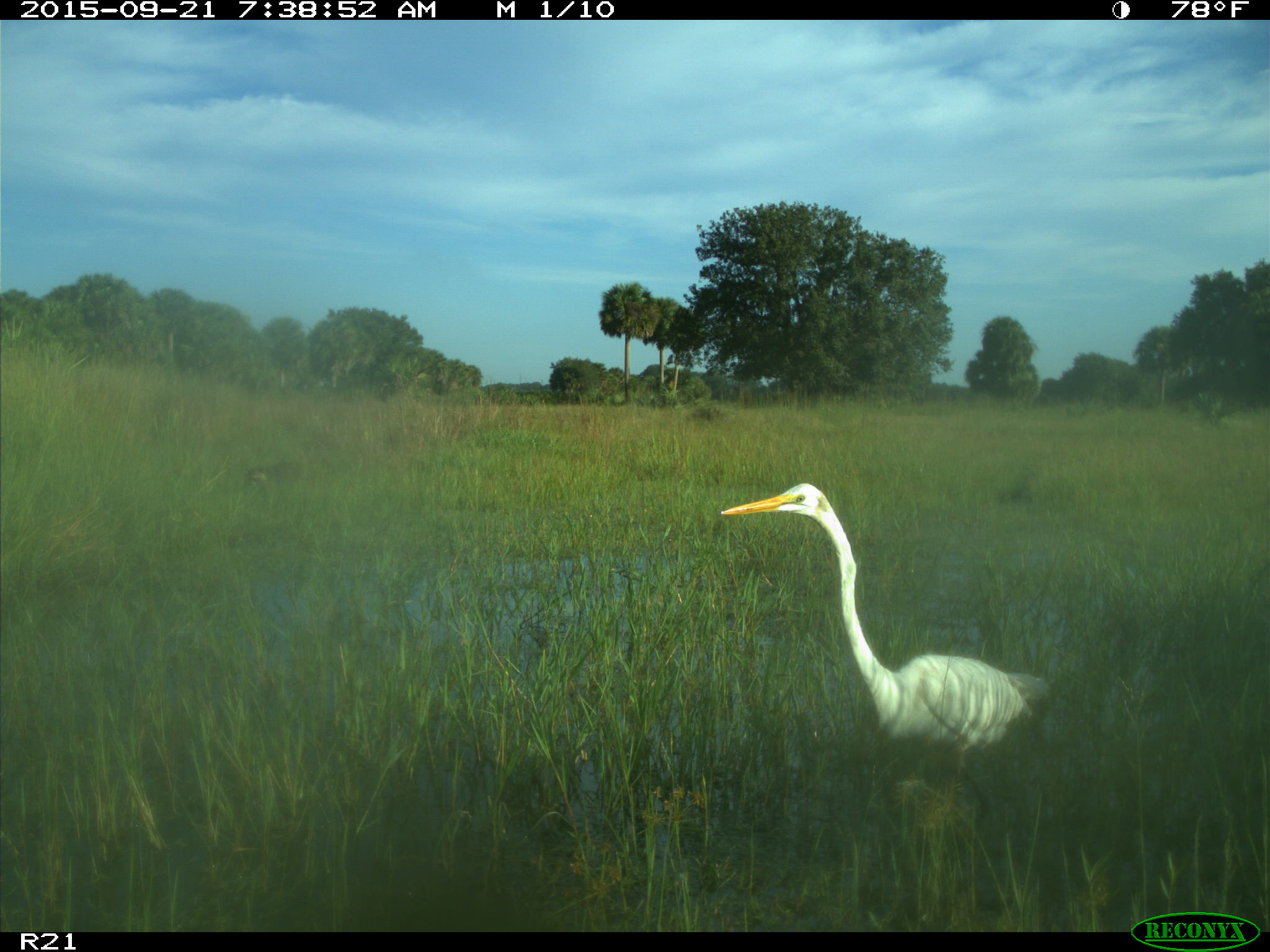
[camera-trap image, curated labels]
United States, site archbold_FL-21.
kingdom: Animalia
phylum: Chordata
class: Aves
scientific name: Aves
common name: birds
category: unidentified bird